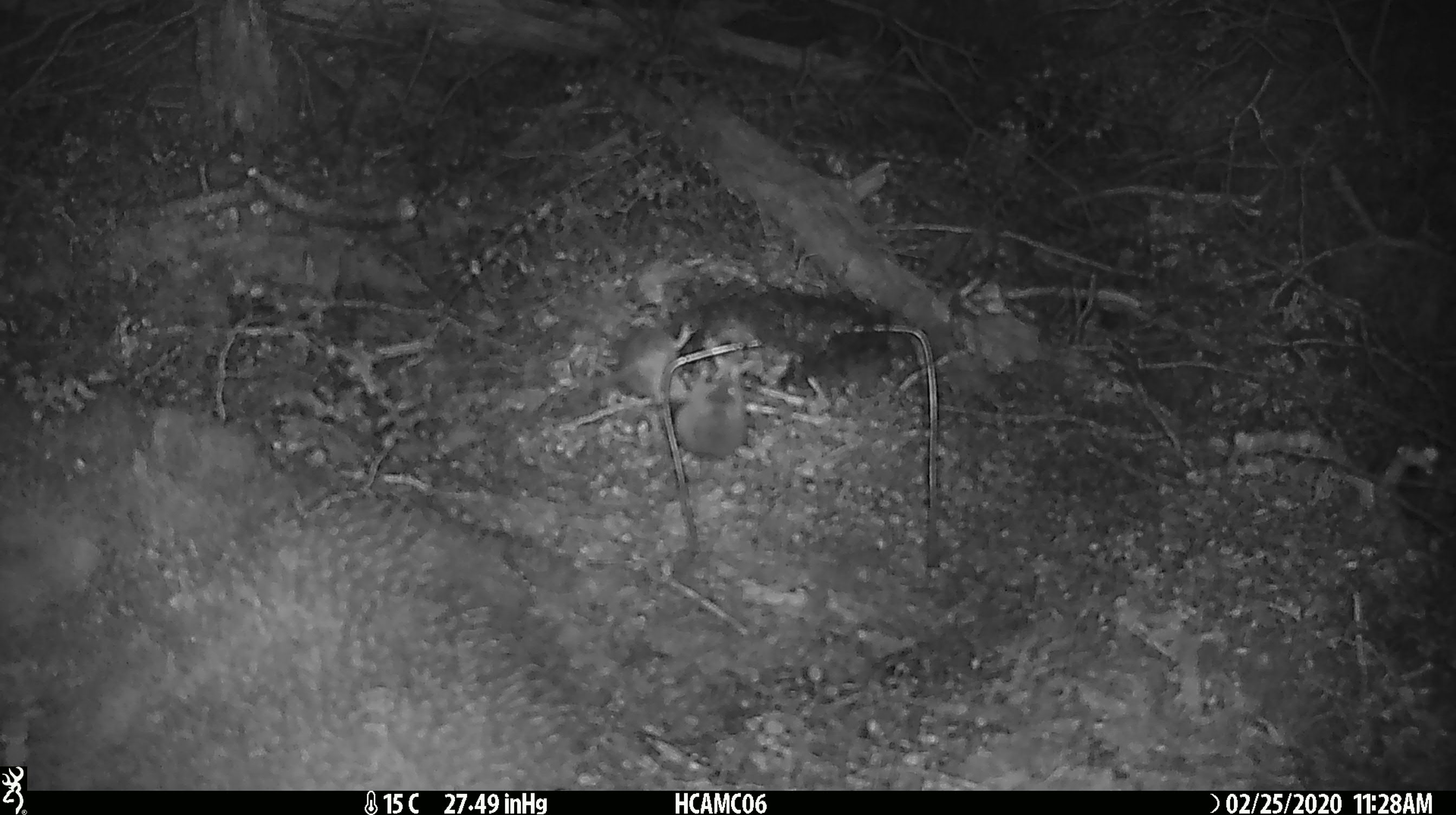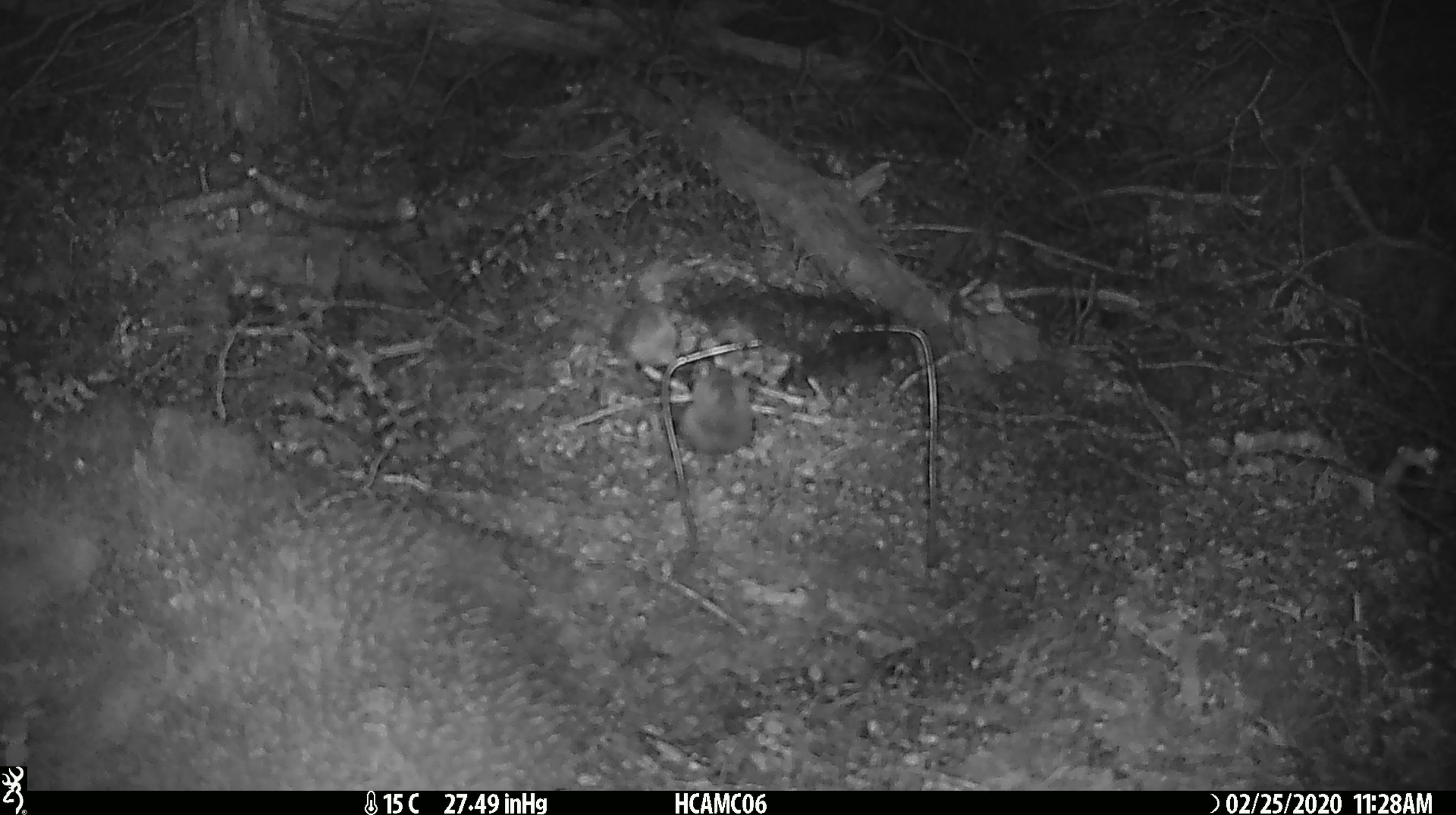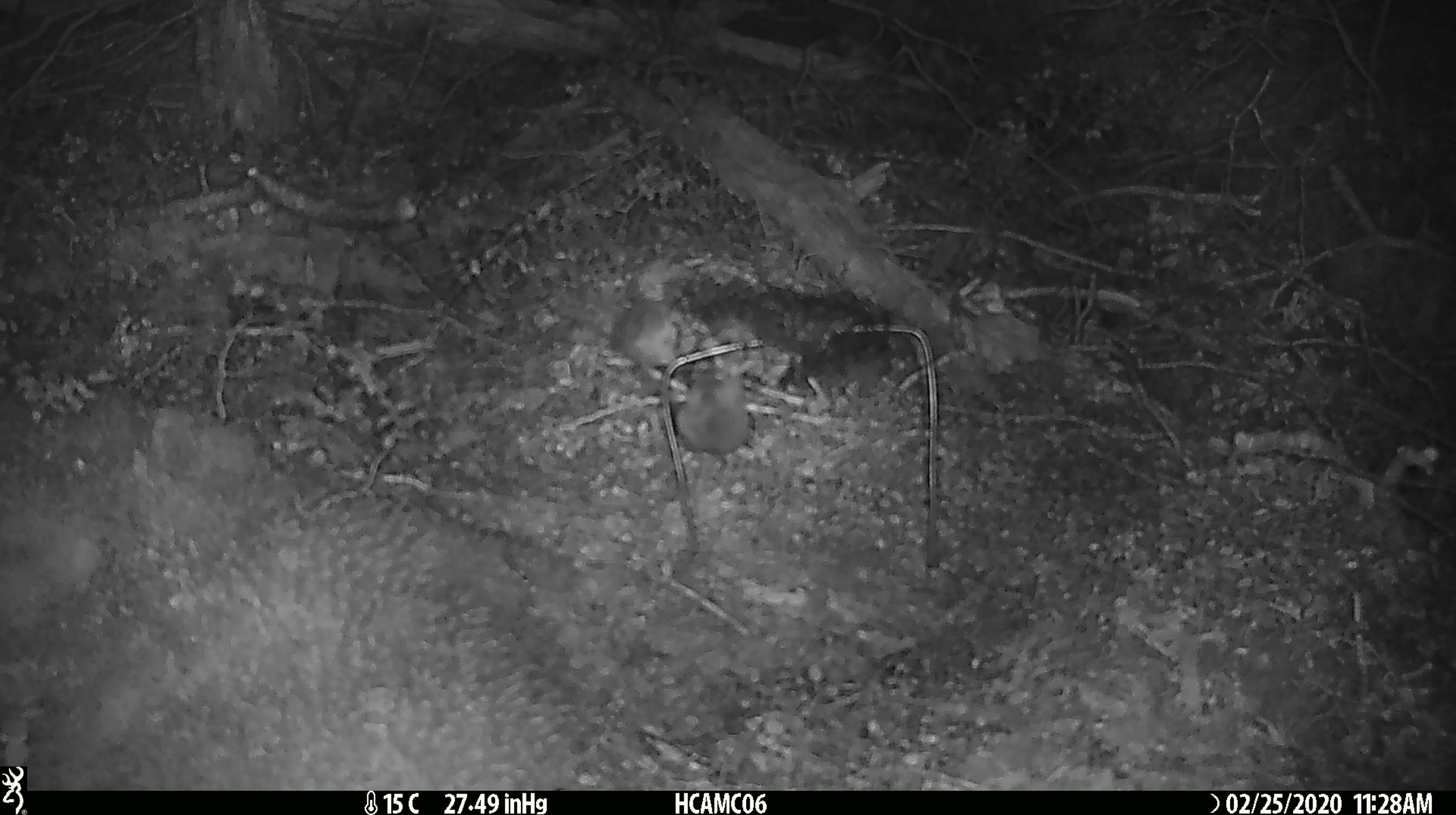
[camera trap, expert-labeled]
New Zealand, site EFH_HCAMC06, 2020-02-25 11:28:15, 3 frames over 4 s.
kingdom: Animalia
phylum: Chordata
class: Mammalia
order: Rodentia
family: Muridae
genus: Mus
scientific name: Mus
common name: mouse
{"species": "mouse (Mus)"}